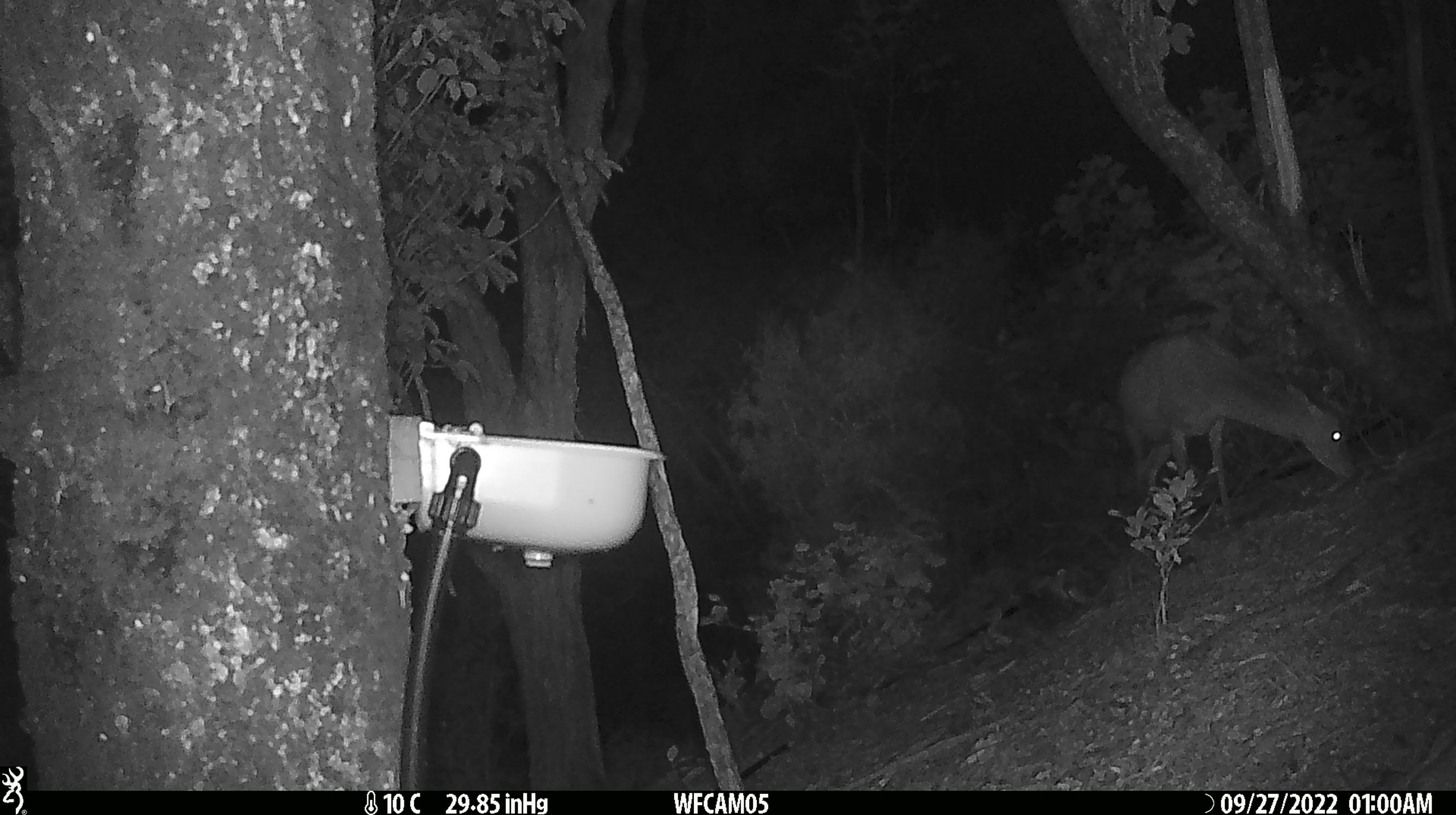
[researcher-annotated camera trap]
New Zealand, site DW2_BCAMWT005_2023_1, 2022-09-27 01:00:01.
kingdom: Animalia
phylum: Chordata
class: Mammalia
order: Artiodactyla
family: Cervidae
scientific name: Cervidae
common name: deer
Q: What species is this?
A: Deer (Cervidae).